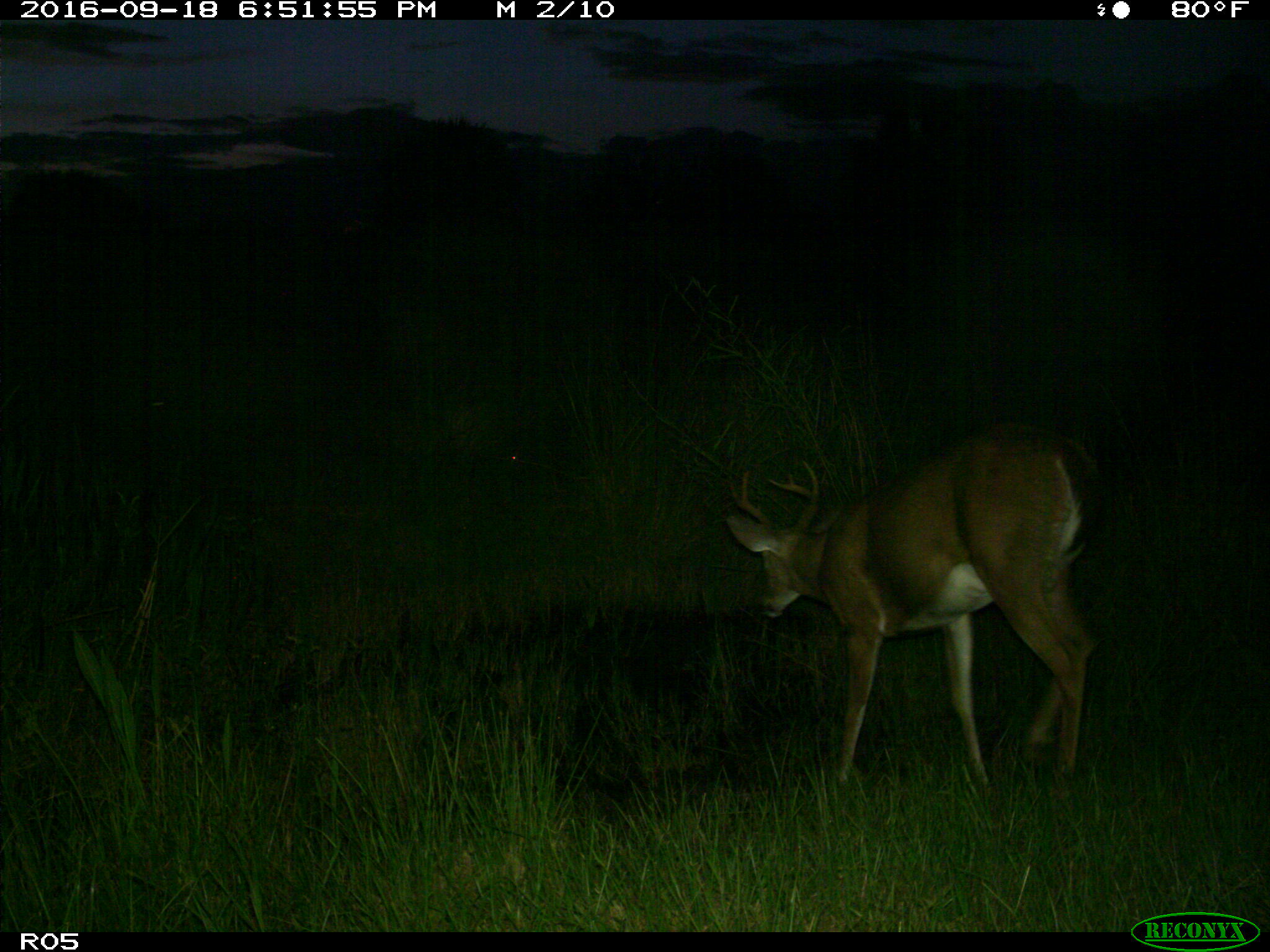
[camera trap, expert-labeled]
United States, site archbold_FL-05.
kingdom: Animalia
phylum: Chordata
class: Mammalia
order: Artiodactyla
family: Cervidae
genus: Odocoileus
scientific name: Odocoileus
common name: deer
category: unidentified deer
Unidentified deer (deer) (Odocoileus).